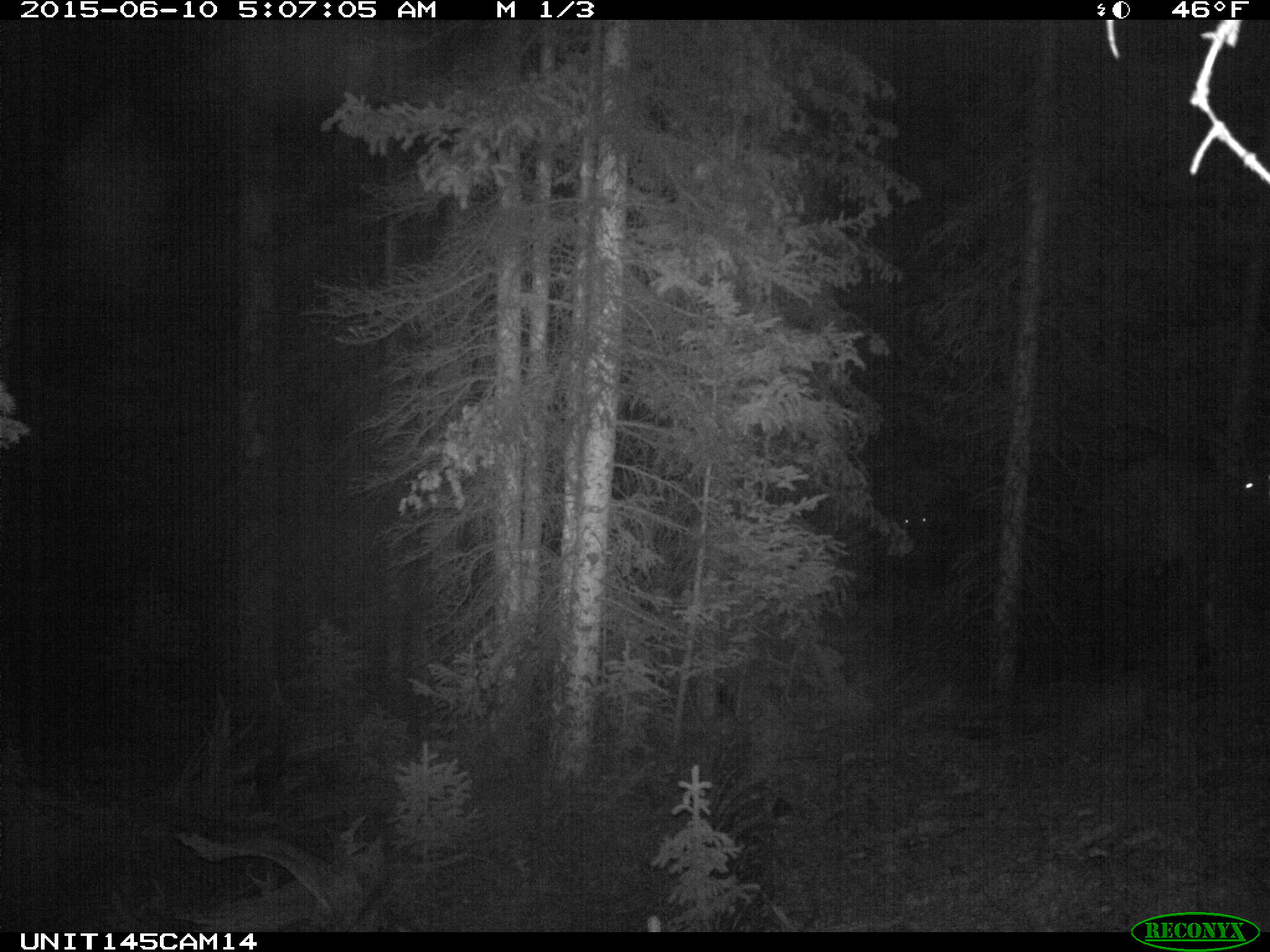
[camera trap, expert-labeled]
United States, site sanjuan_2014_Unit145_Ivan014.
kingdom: Animalia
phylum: Chordata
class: Mammalia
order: Artiodactyla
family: Cervidae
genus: Cervus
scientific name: Cervus elaphus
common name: red deer